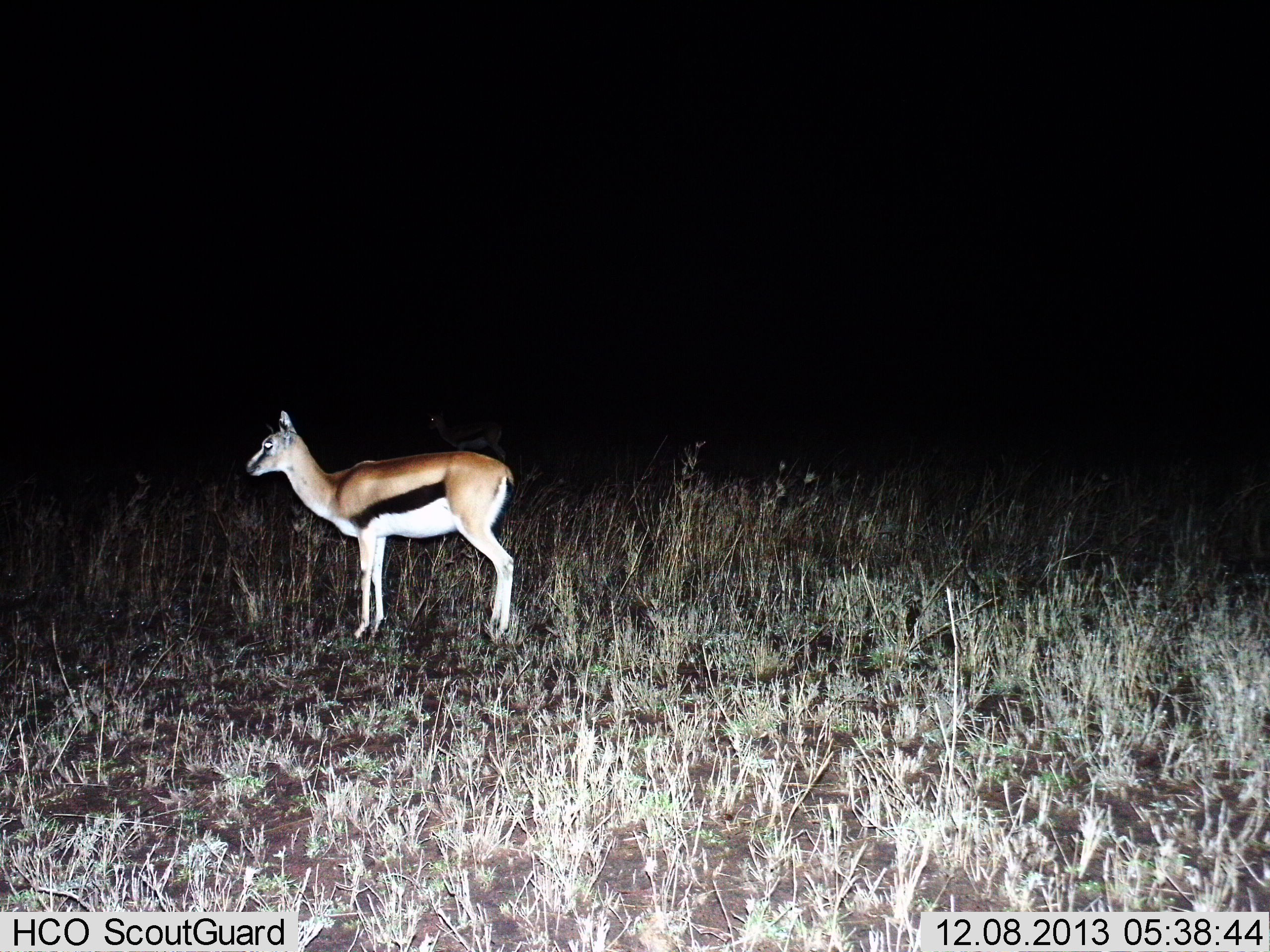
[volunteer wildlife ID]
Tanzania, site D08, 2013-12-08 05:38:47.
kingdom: Animalia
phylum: Chordata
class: Mammalia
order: Artiodactyla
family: Bovidae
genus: Eudorcas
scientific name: Eudorcas thomsonii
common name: thomson's gazelle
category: gazellethomsons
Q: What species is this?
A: Gazellethomsons (thomson's gazelle) (Eudorcas thomsonii).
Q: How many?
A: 1.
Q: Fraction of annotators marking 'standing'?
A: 100%.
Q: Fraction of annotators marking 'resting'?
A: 0%.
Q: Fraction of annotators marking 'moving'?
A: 0%.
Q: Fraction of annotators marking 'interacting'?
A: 0%.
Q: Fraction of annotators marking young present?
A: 0%.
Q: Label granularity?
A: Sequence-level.